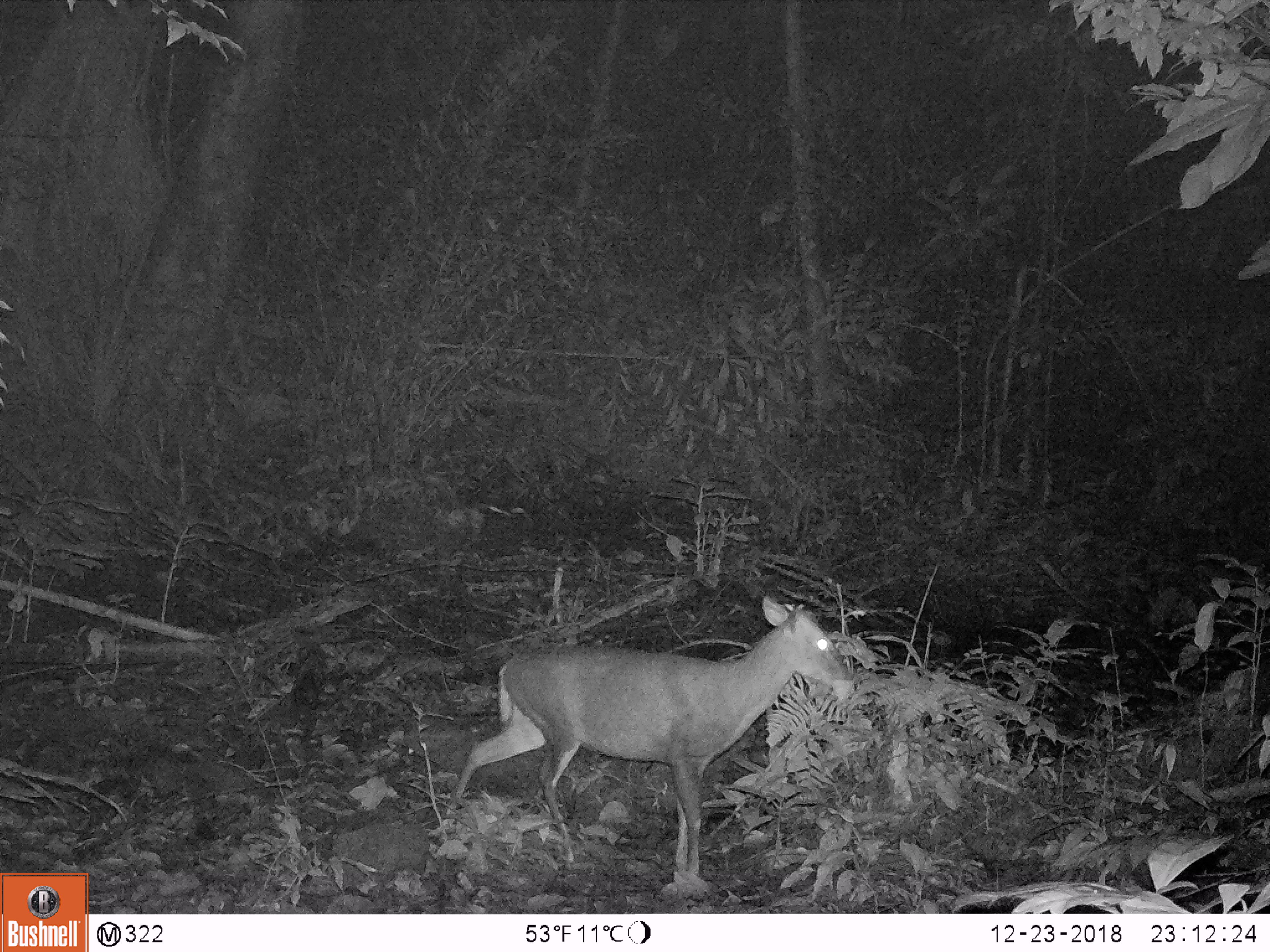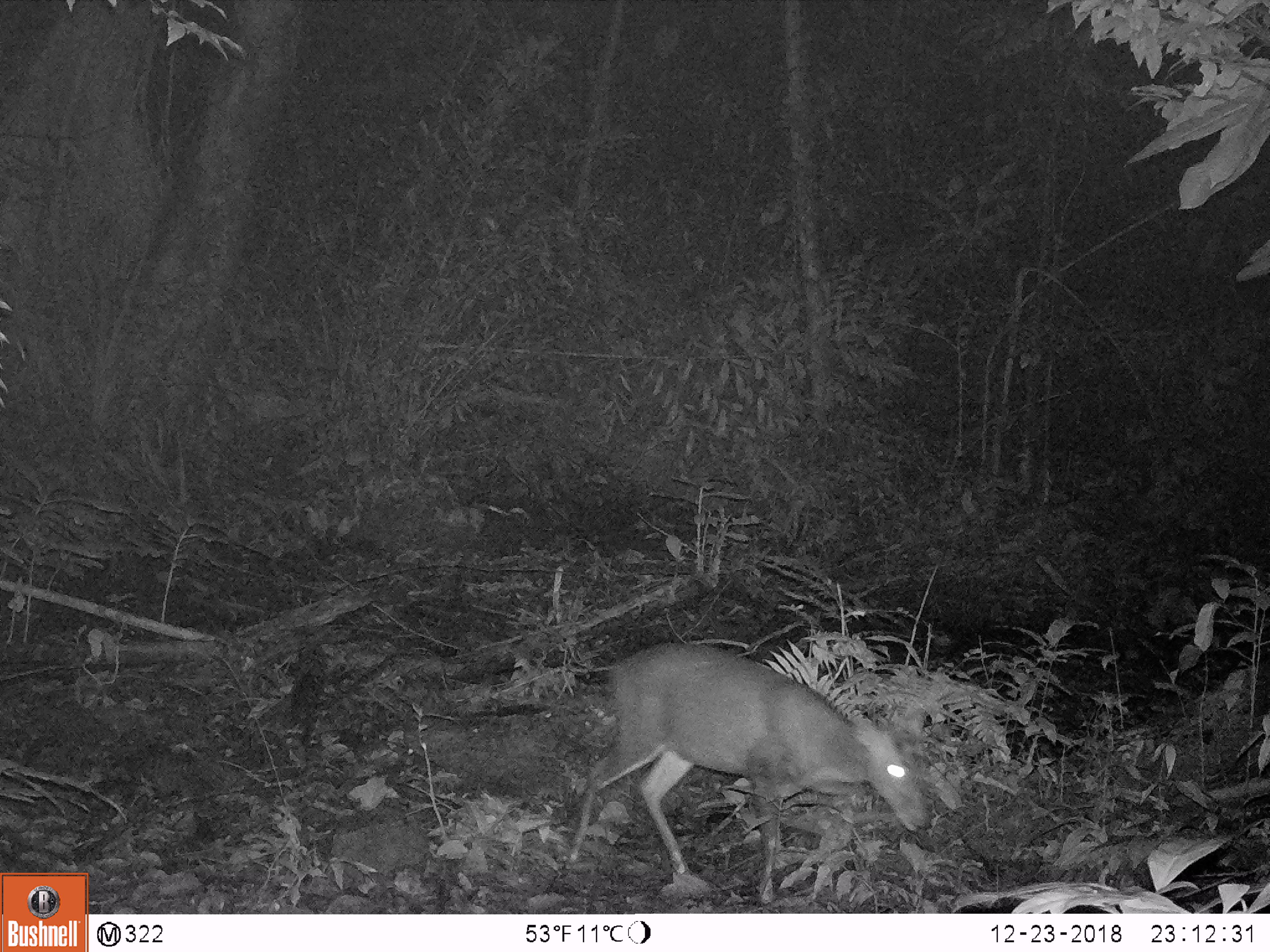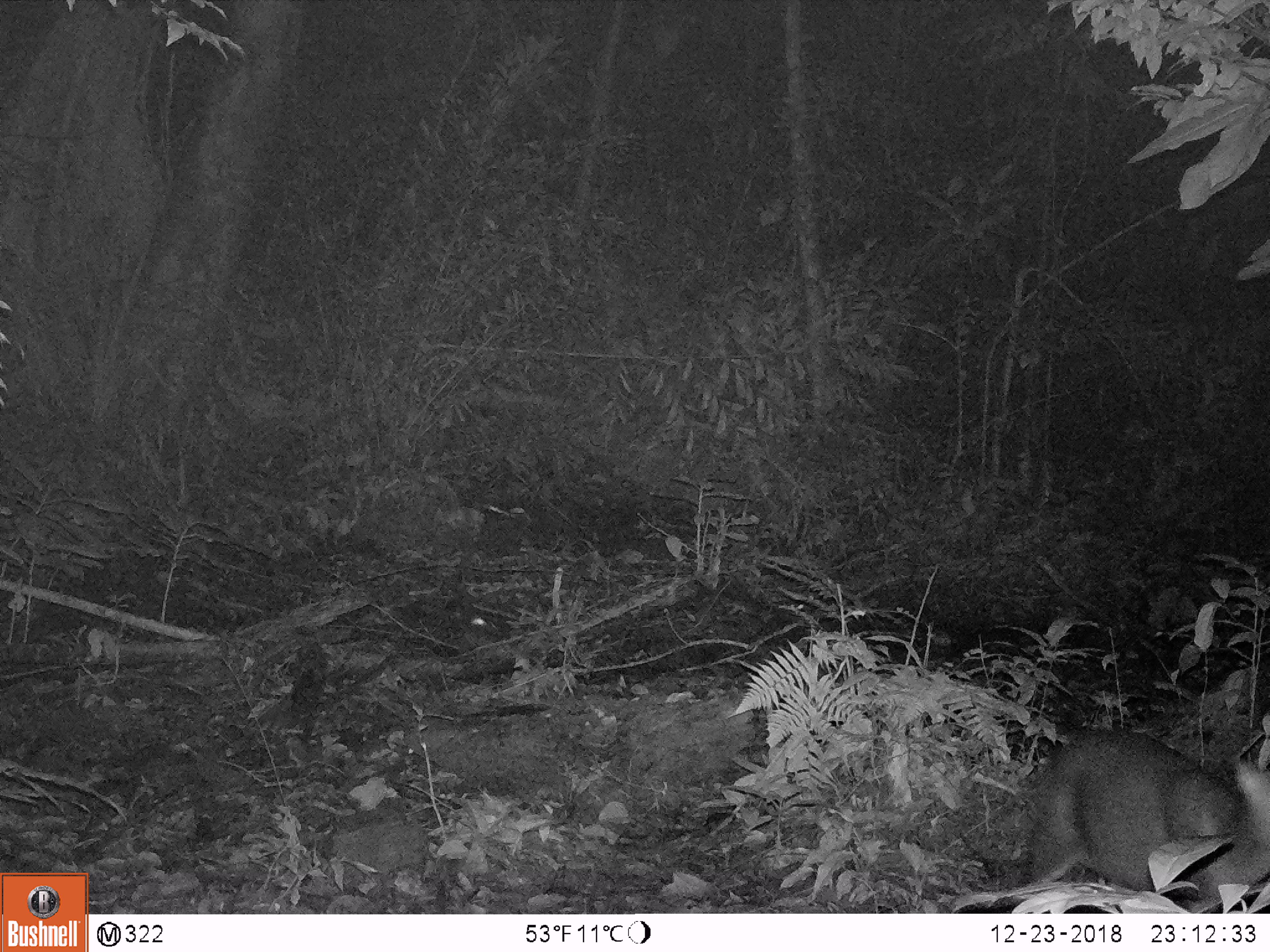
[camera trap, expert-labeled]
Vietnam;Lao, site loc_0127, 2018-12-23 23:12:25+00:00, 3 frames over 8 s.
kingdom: Animalia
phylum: Chordata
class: Mammalia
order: Artiodactyla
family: Cervidae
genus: Muntiacus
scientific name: Muntiacus rooseveltorum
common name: roosevelt's muntjac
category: roosevelts muntjac group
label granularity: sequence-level